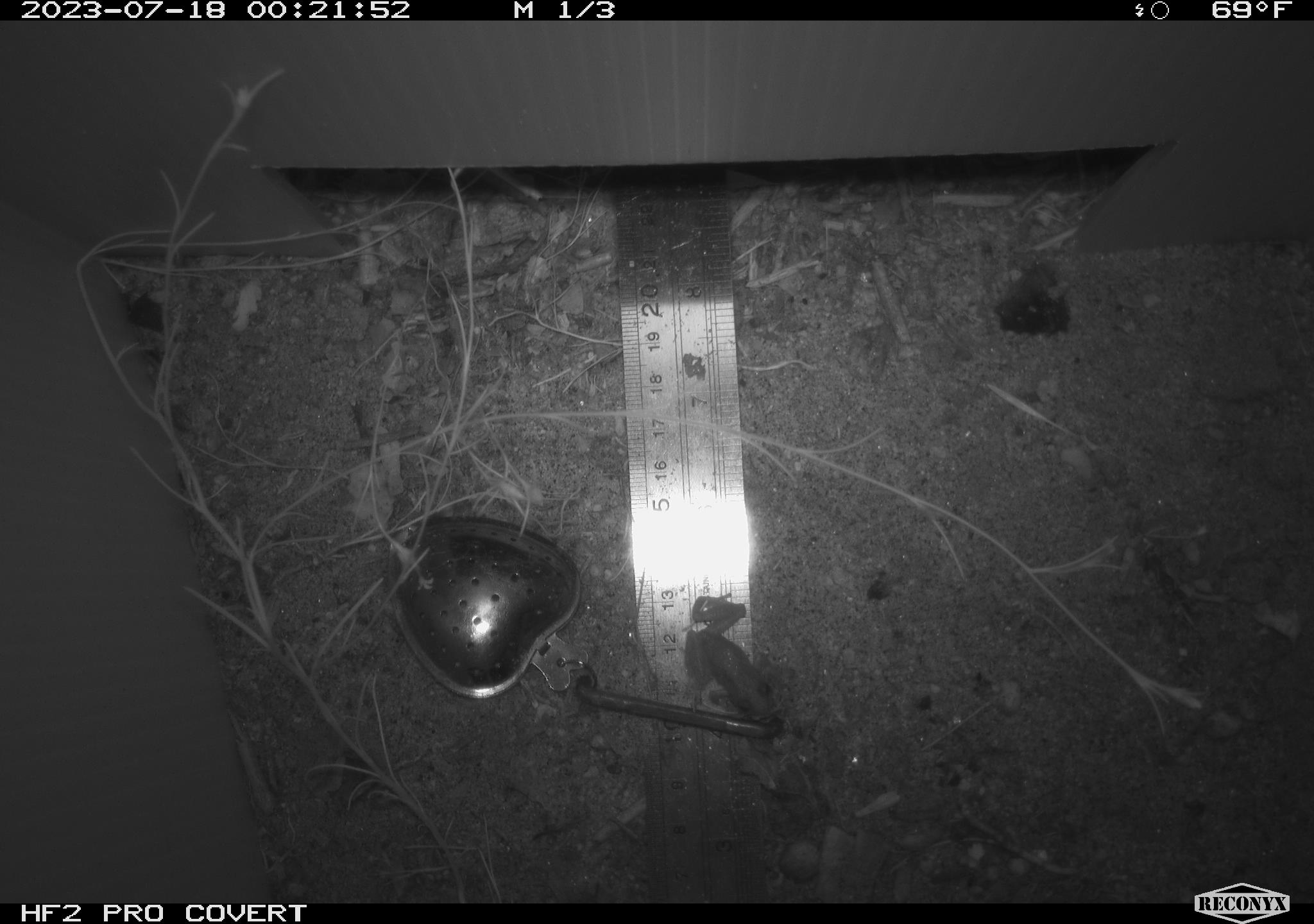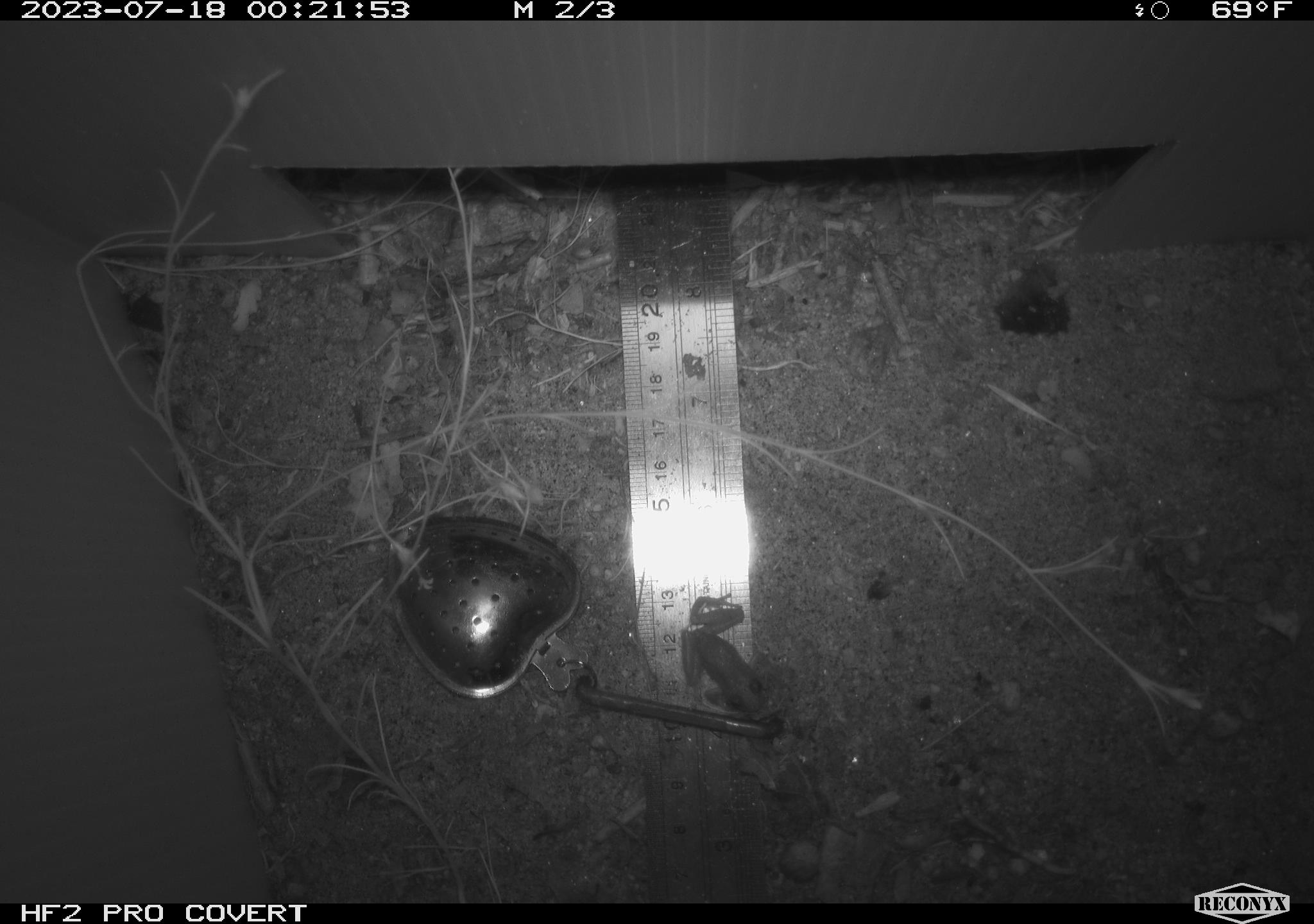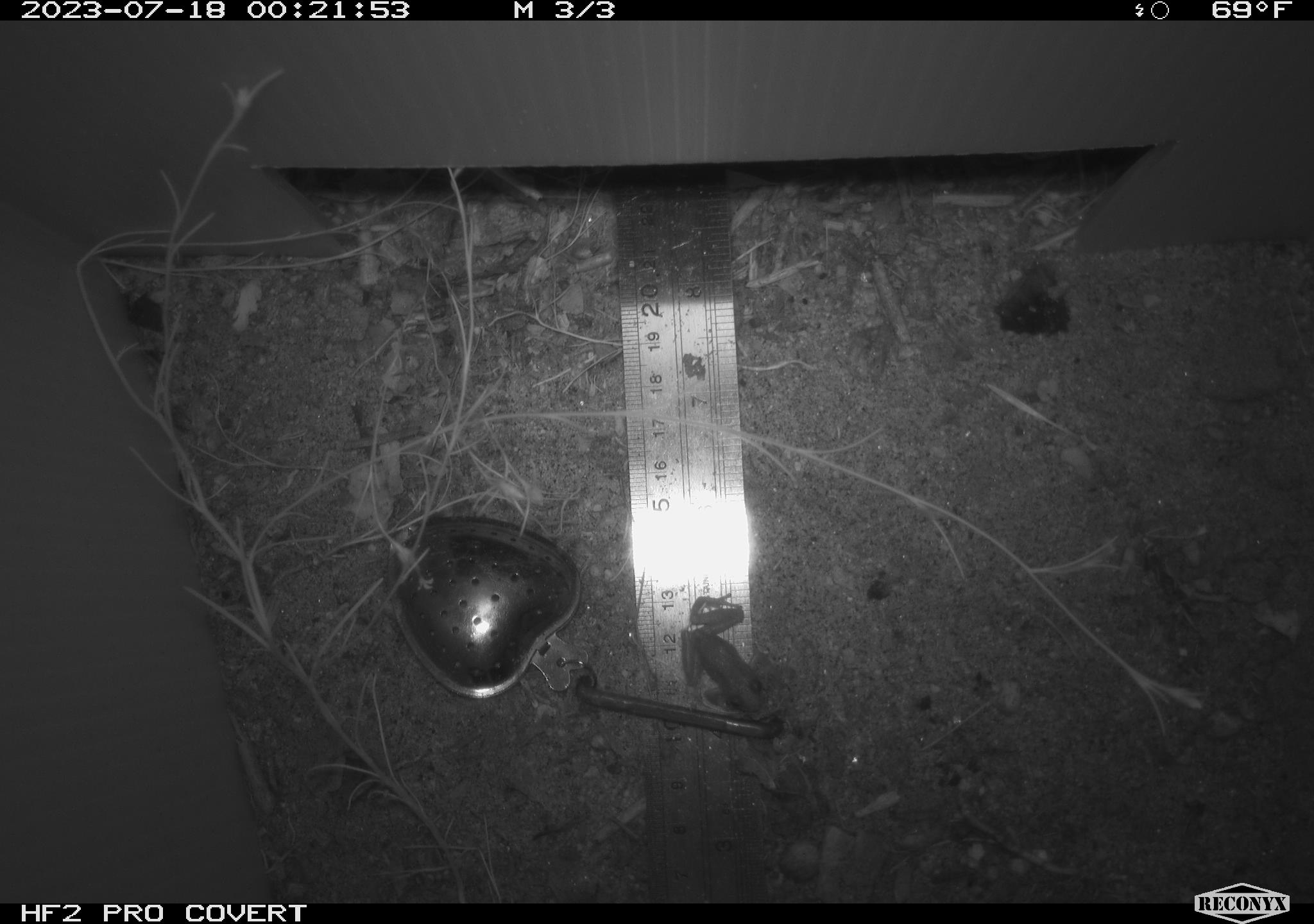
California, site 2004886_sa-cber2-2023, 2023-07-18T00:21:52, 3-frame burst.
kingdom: Animalia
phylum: Chordata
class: Amphibia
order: Anura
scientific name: Anura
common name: frogs